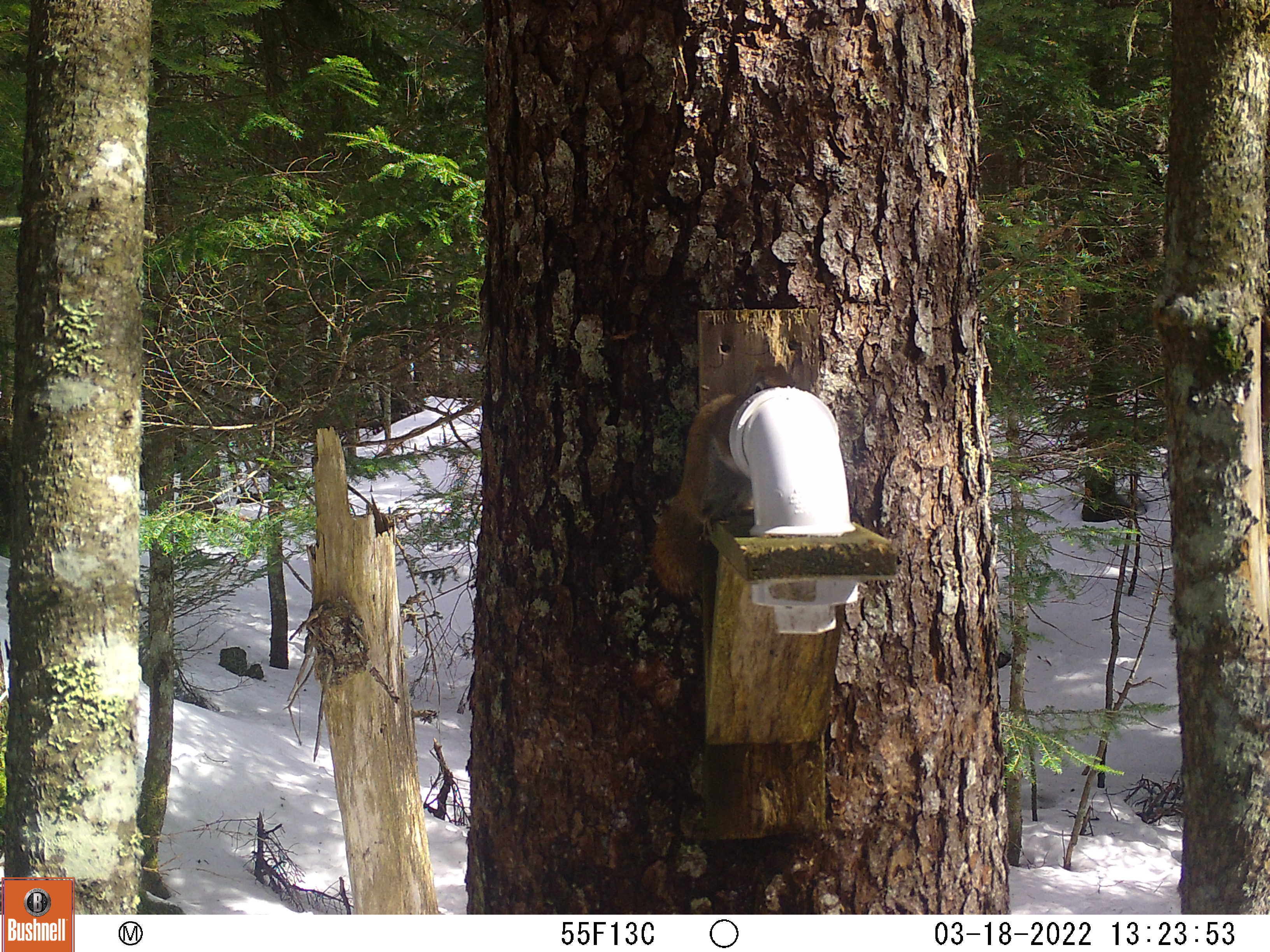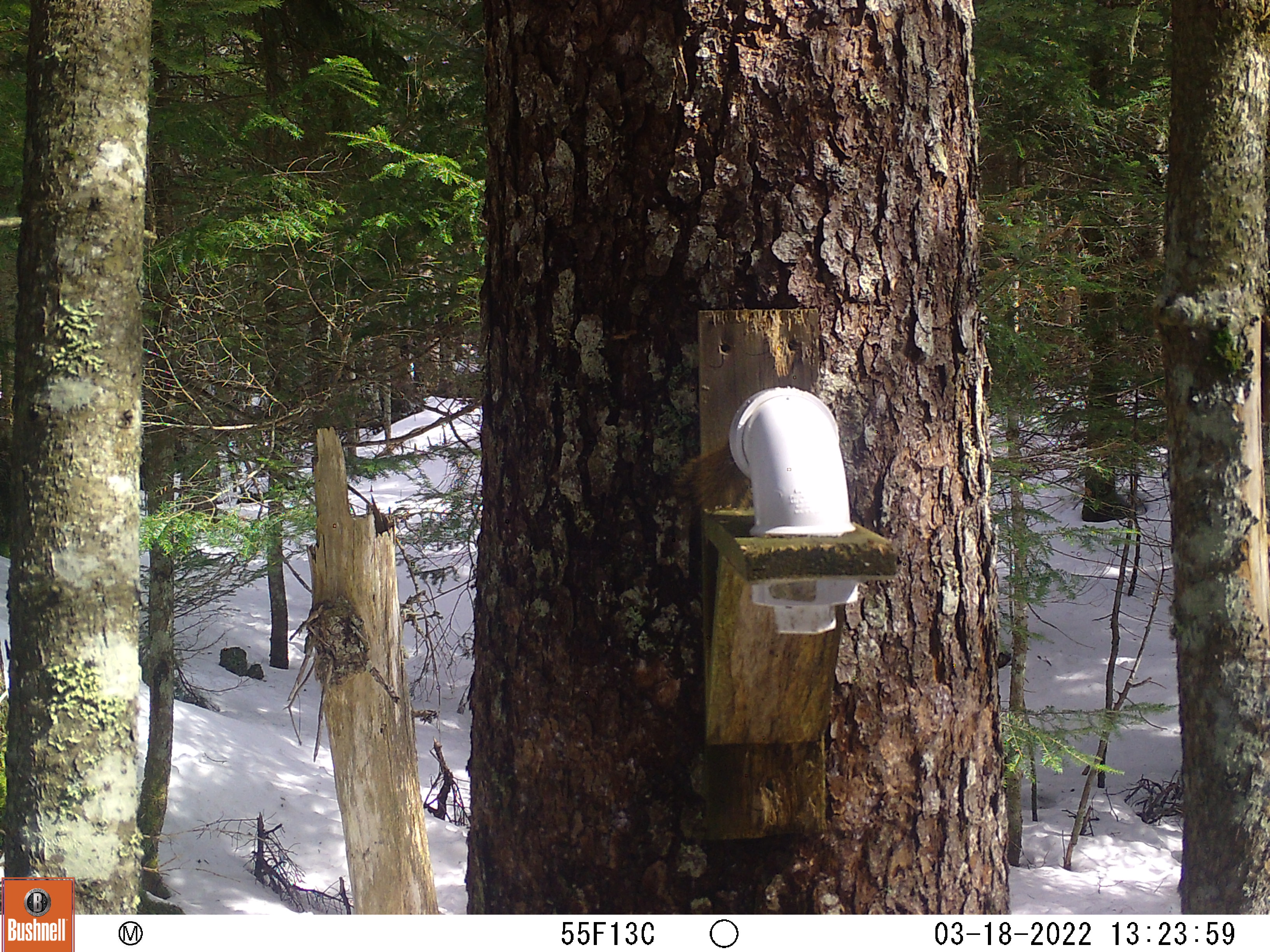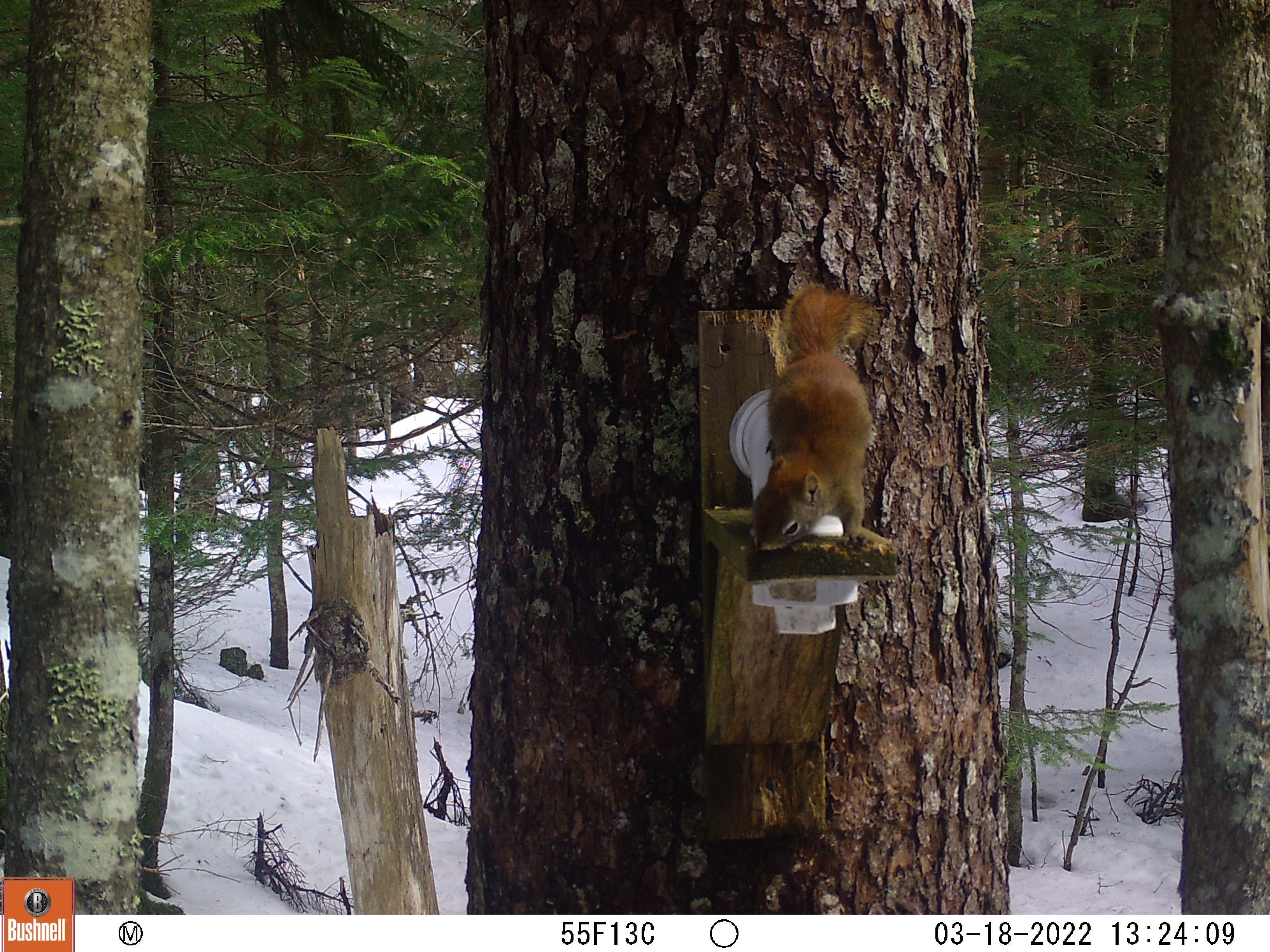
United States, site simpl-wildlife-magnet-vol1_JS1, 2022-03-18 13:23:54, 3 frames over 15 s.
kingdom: Animalia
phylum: Chordata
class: Mammalia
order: Rodentia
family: Sciuridae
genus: Tamiasciurus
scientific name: Tamiasciurus hudsonicus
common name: red squirrel